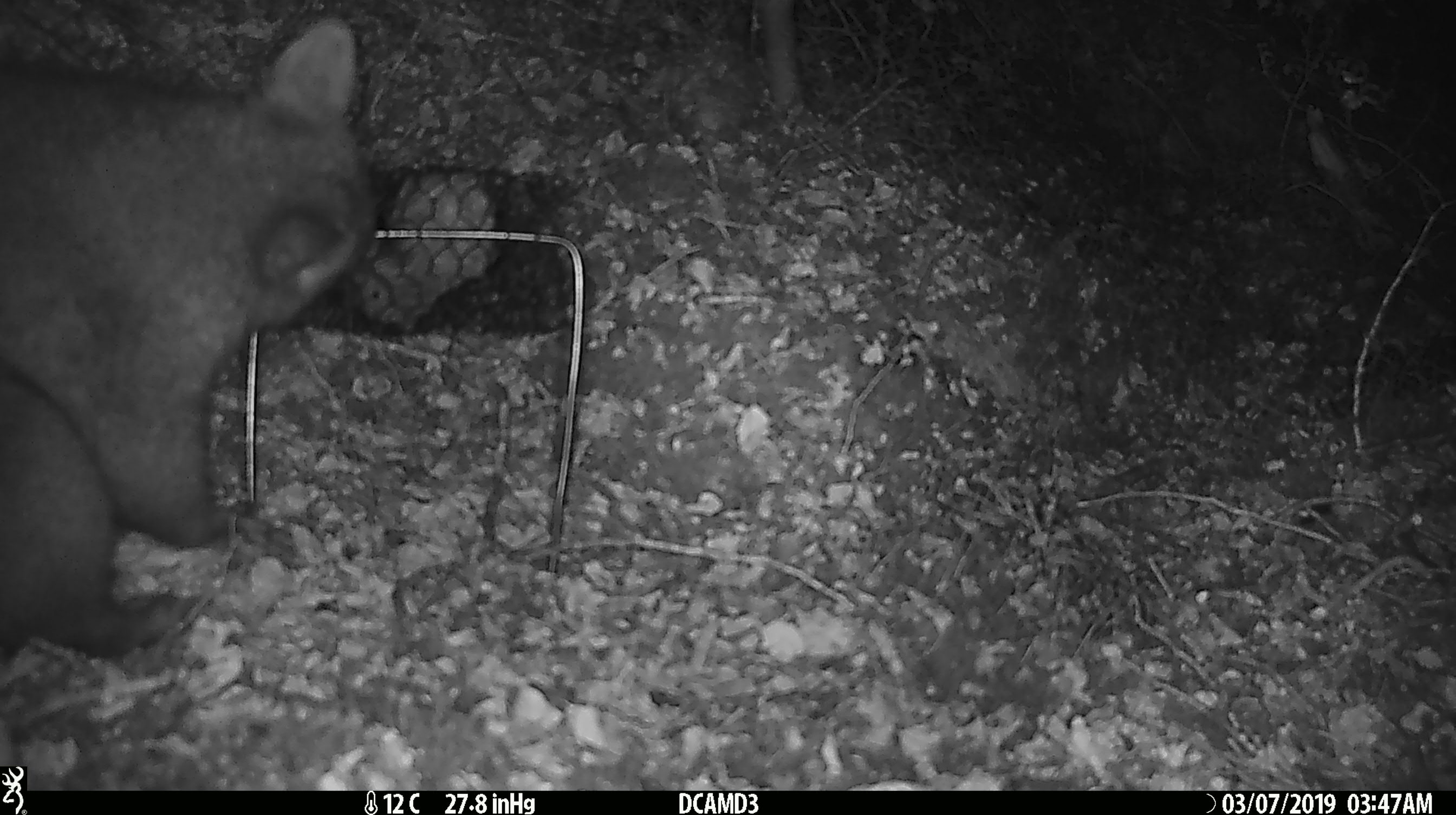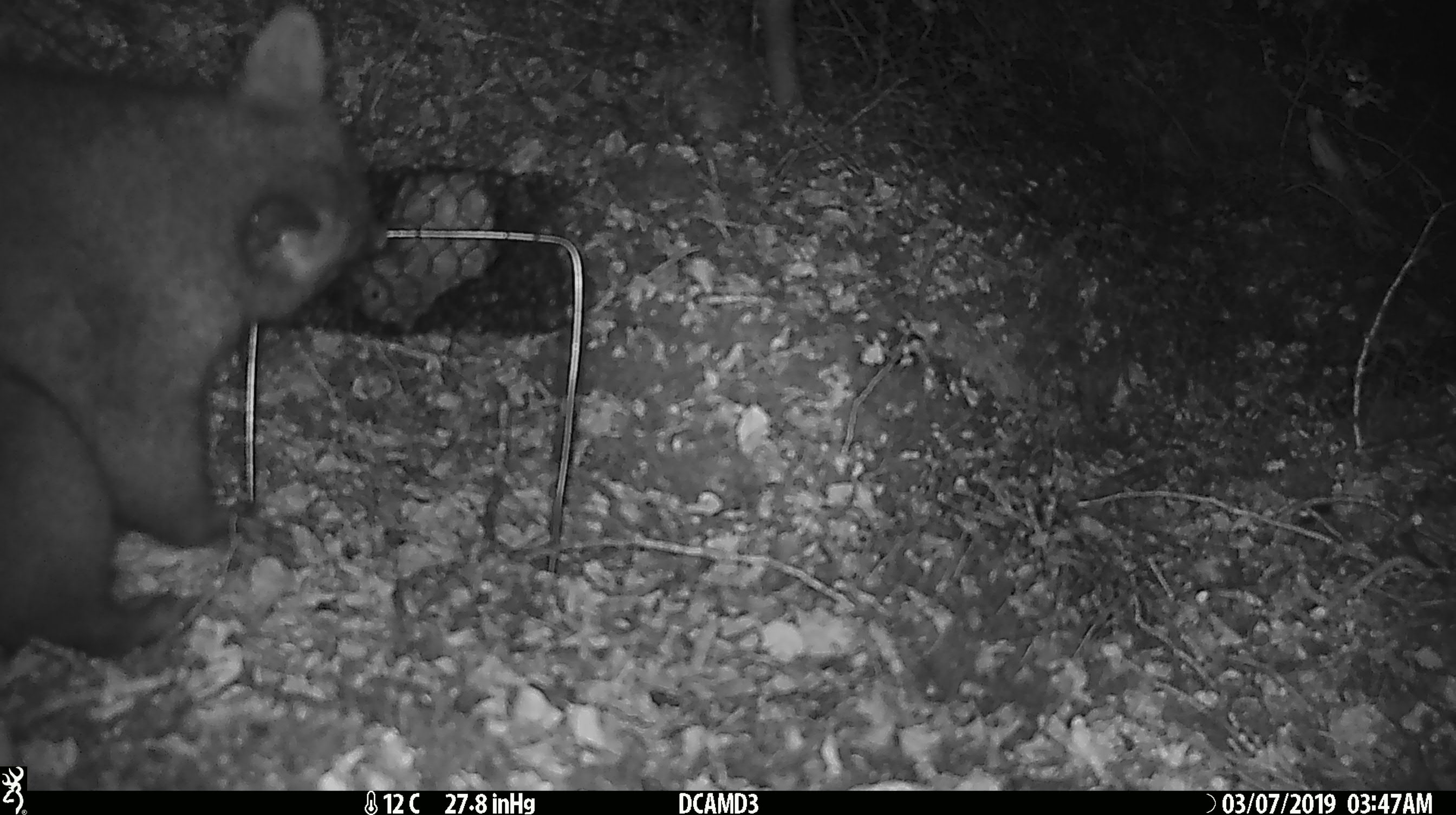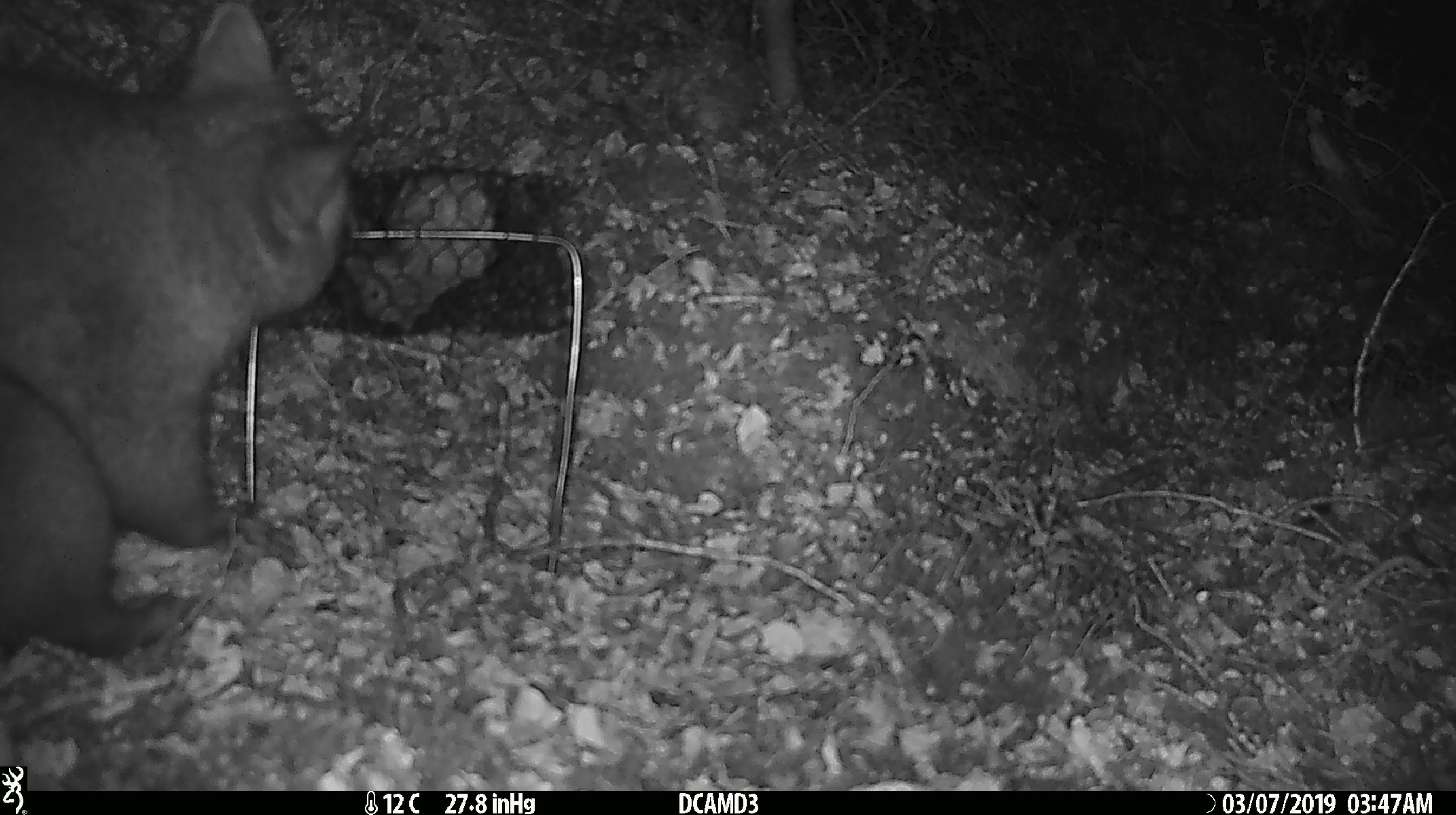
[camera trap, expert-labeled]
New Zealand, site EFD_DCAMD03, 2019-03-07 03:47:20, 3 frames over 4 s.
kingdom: Animalia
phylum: Chordata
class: Mammalia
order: Diprotodontia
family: Phalangeridae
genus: Trichosurus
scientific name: Trichosurus vulpecula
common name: common brushtail possum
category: possum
Possum (common brushtail possum) (Trichosurus vulpecula).